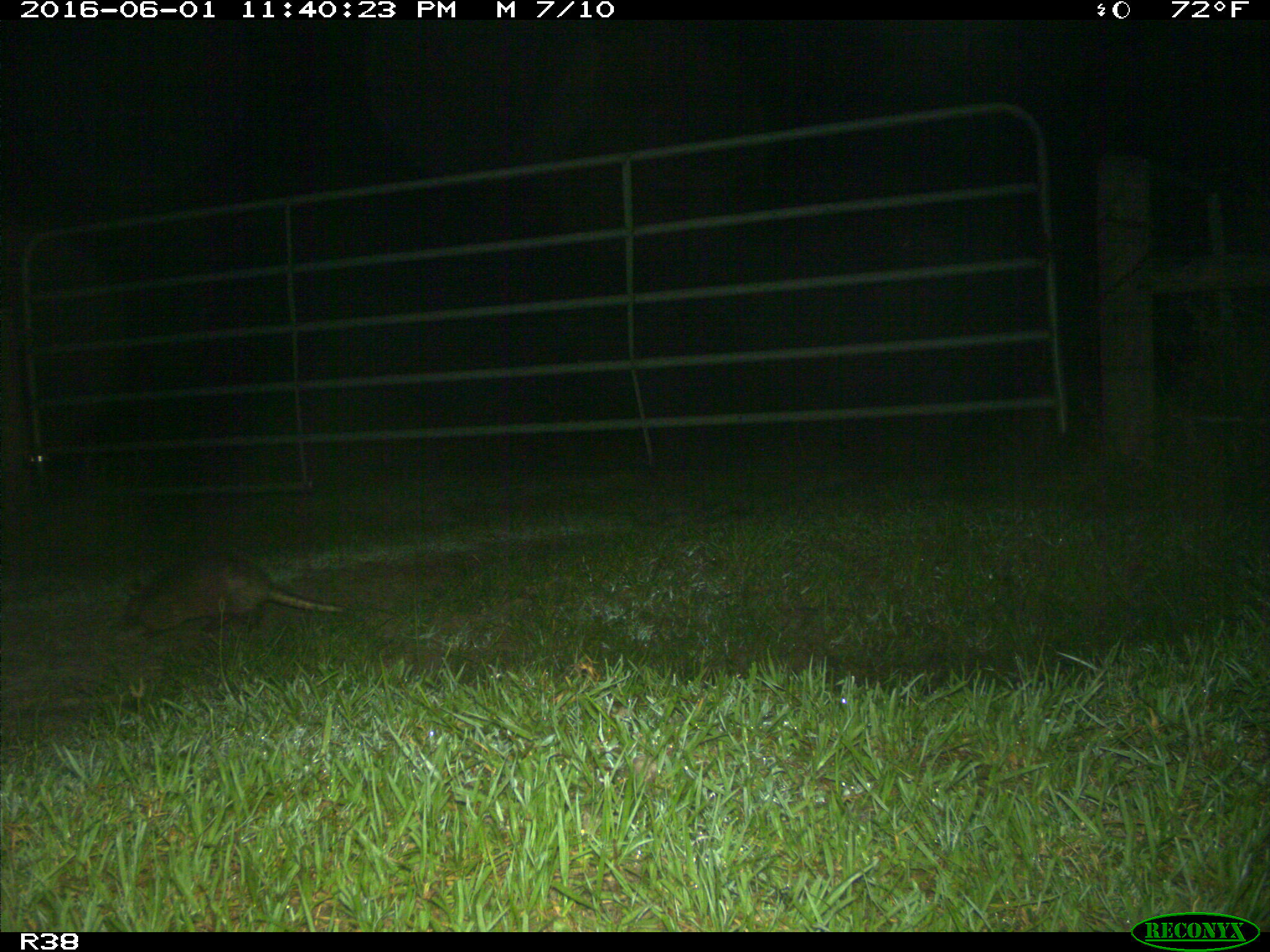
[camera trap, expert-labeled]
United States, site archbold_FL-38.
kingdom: Animalia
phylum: Chordata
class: Mammalia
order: Cingulata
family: Dasypodidae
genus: Dasypus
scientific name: Dasypus novemcinctus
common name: nine-banded armadillo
Dasypus novemcinctus (nine-banded armadillo).